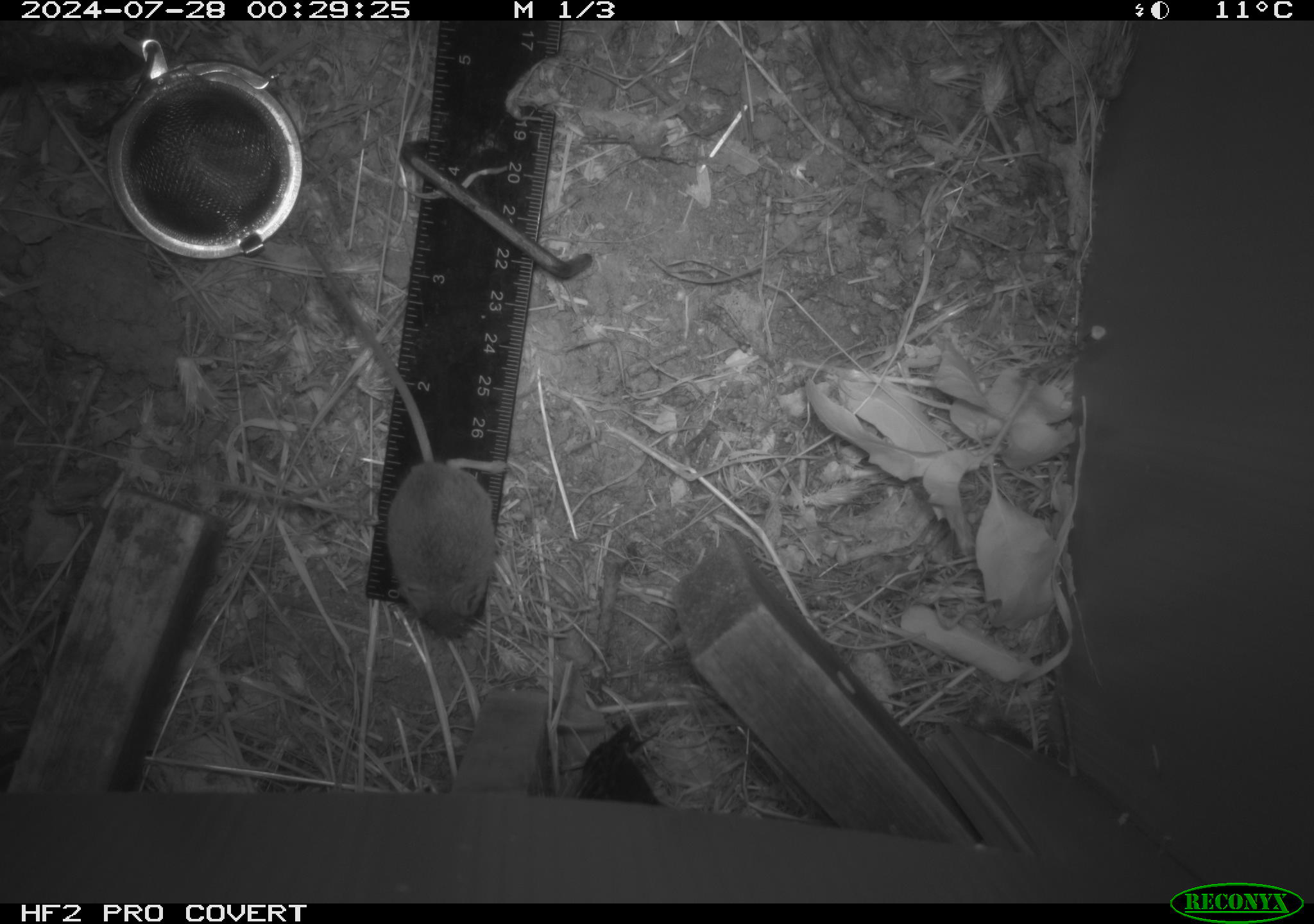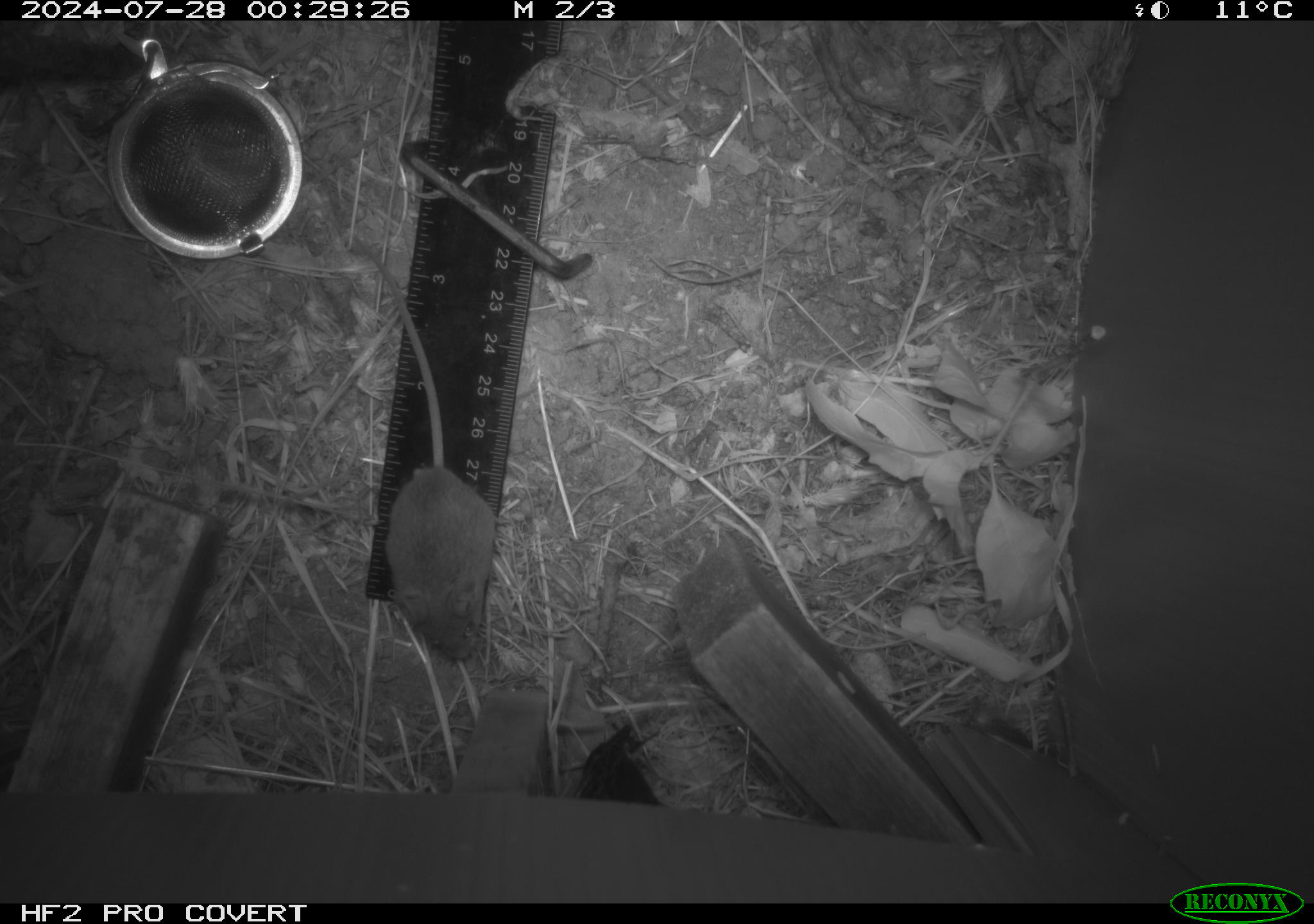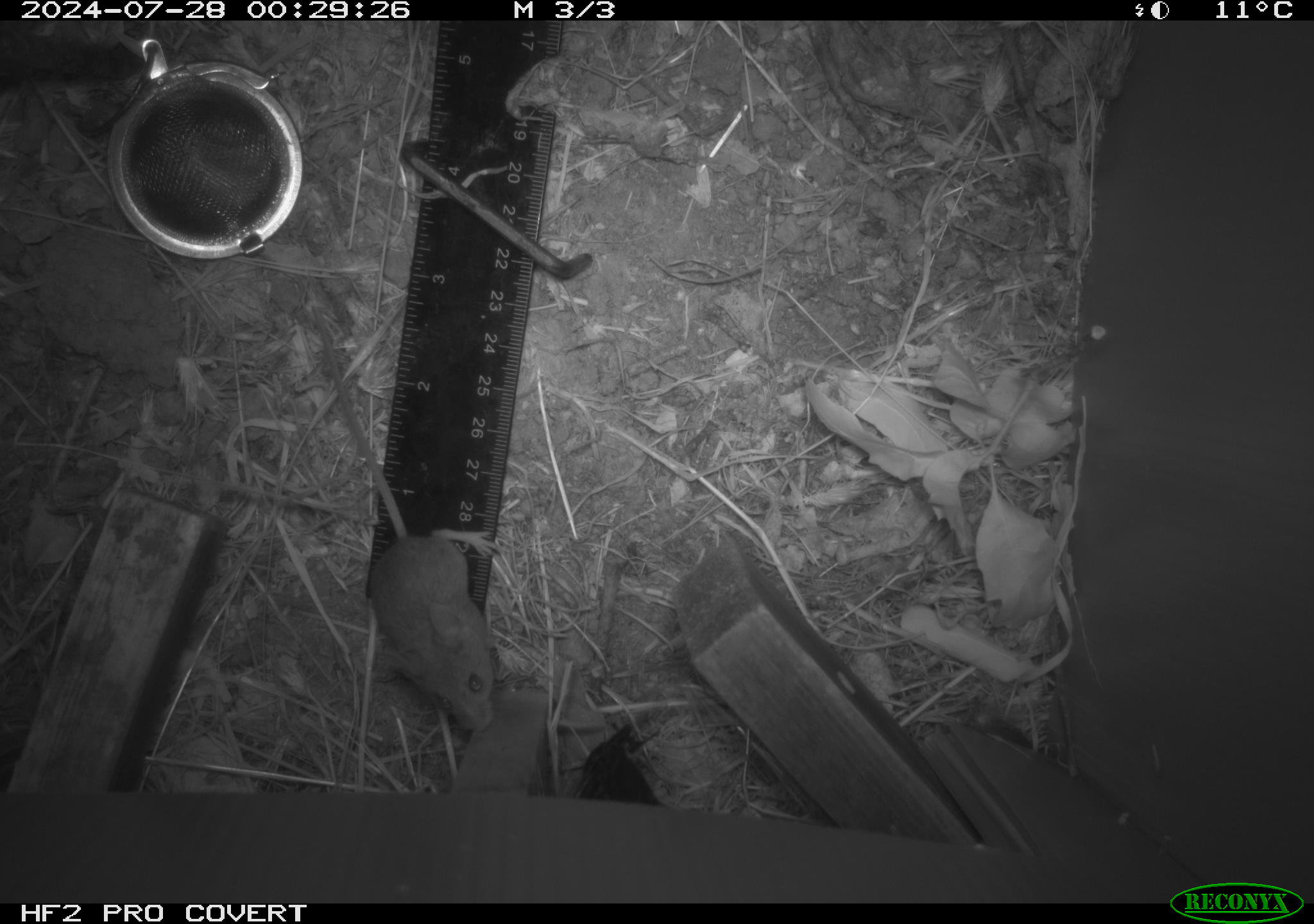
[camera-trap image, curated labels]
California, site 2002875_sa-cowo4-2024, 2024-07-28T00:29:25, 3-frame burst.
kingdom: Animalia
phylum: Chordata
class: Mammalia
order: Rodentia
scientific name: Rodentia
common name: mouse species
Mouse species (Rodentia).